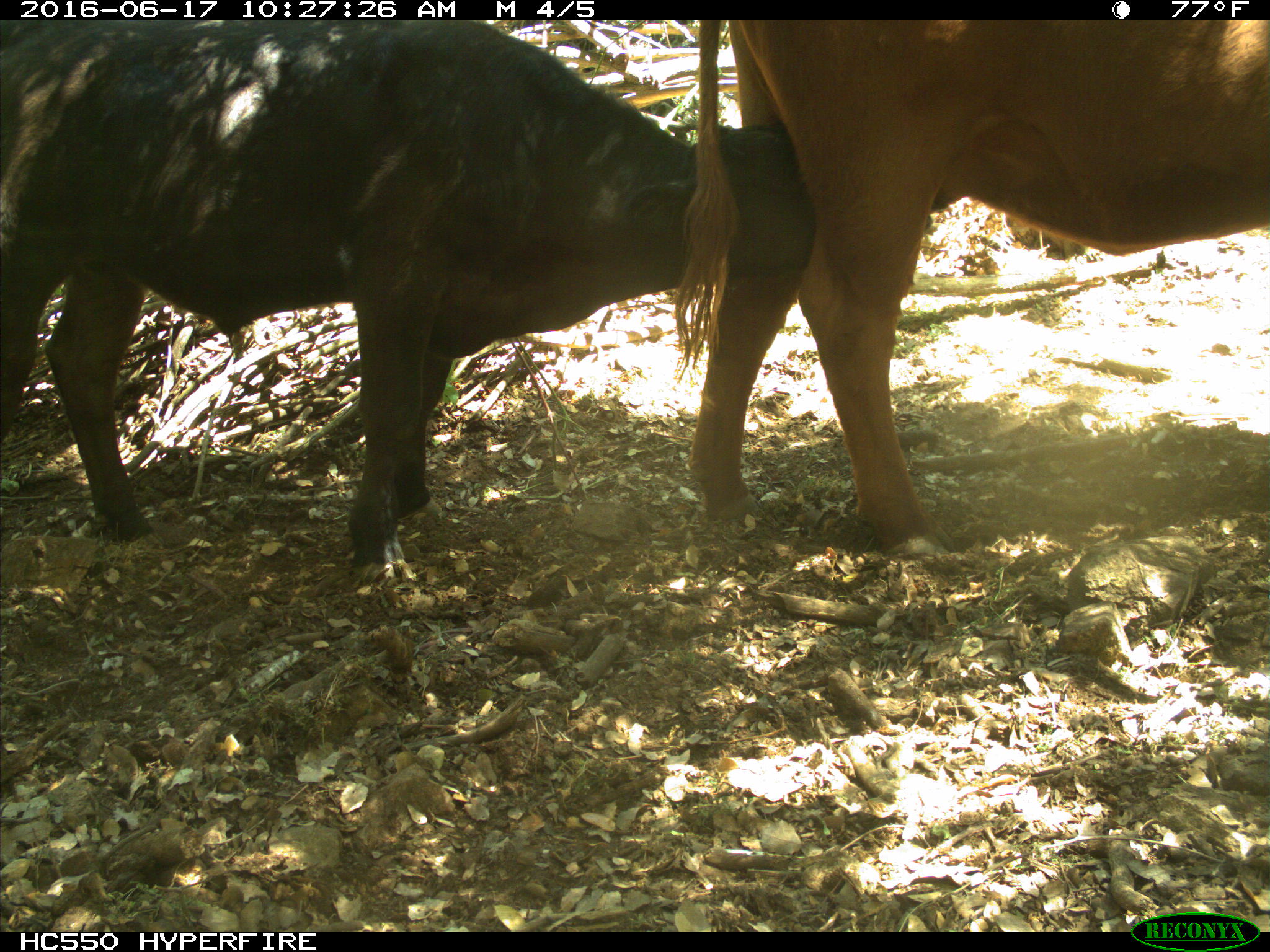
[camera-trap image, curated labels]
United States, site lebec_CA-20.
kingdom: Animalia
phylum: Chordata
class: Mammalia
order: Artiodactyla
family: Bovidae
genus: Bos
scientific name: Bos taurus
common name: domestic cow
Bos taurus (domestic cow).